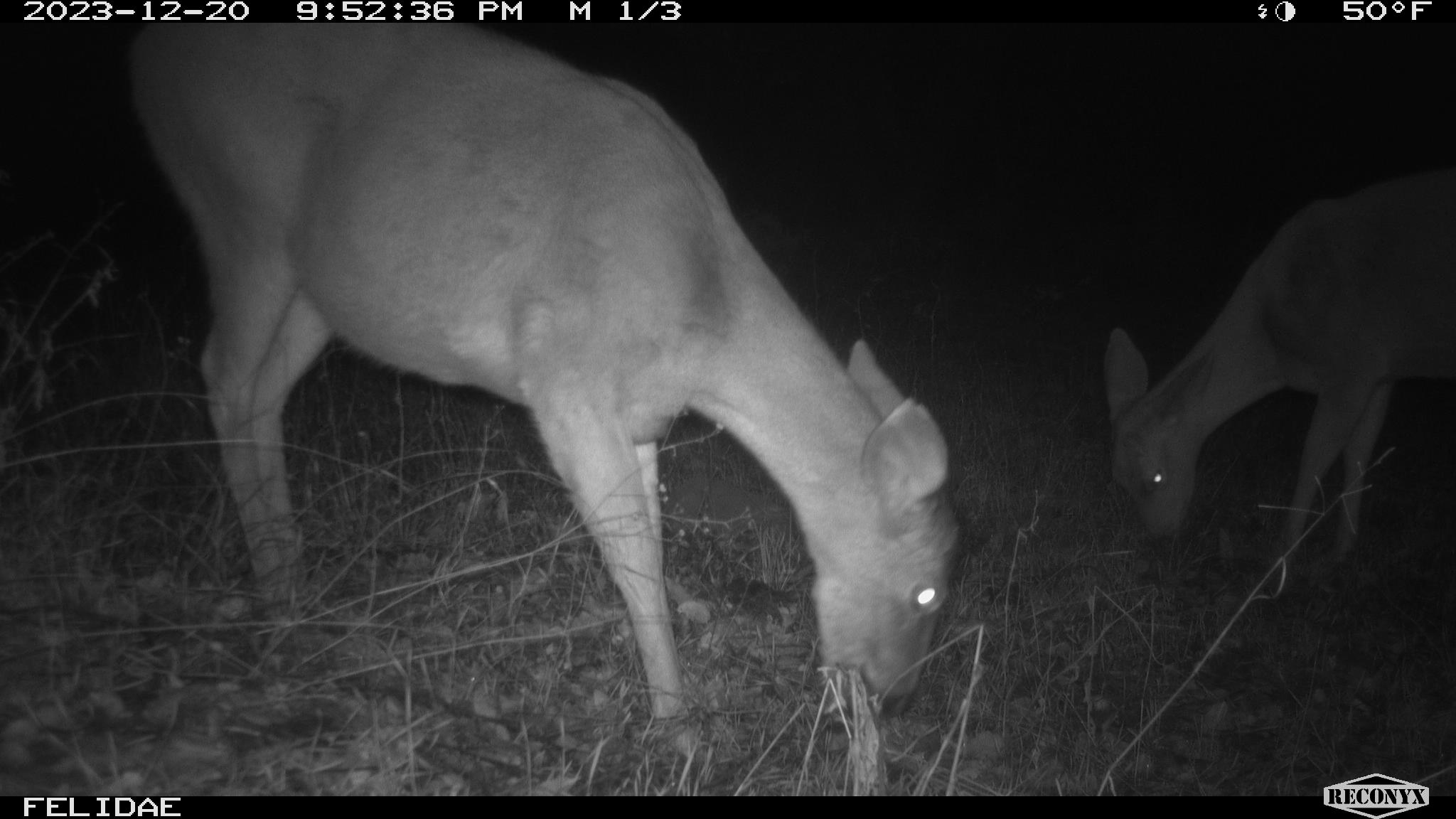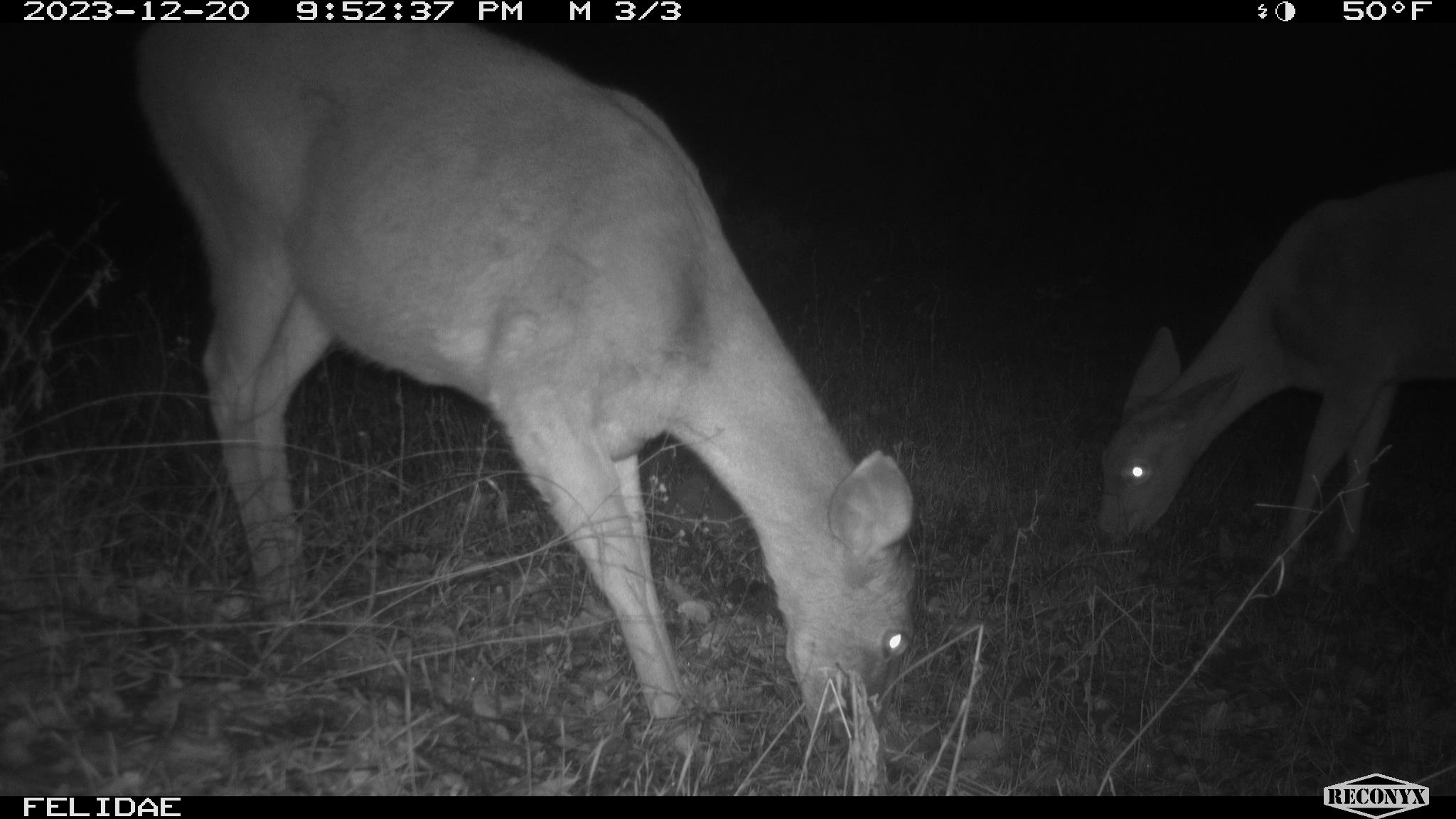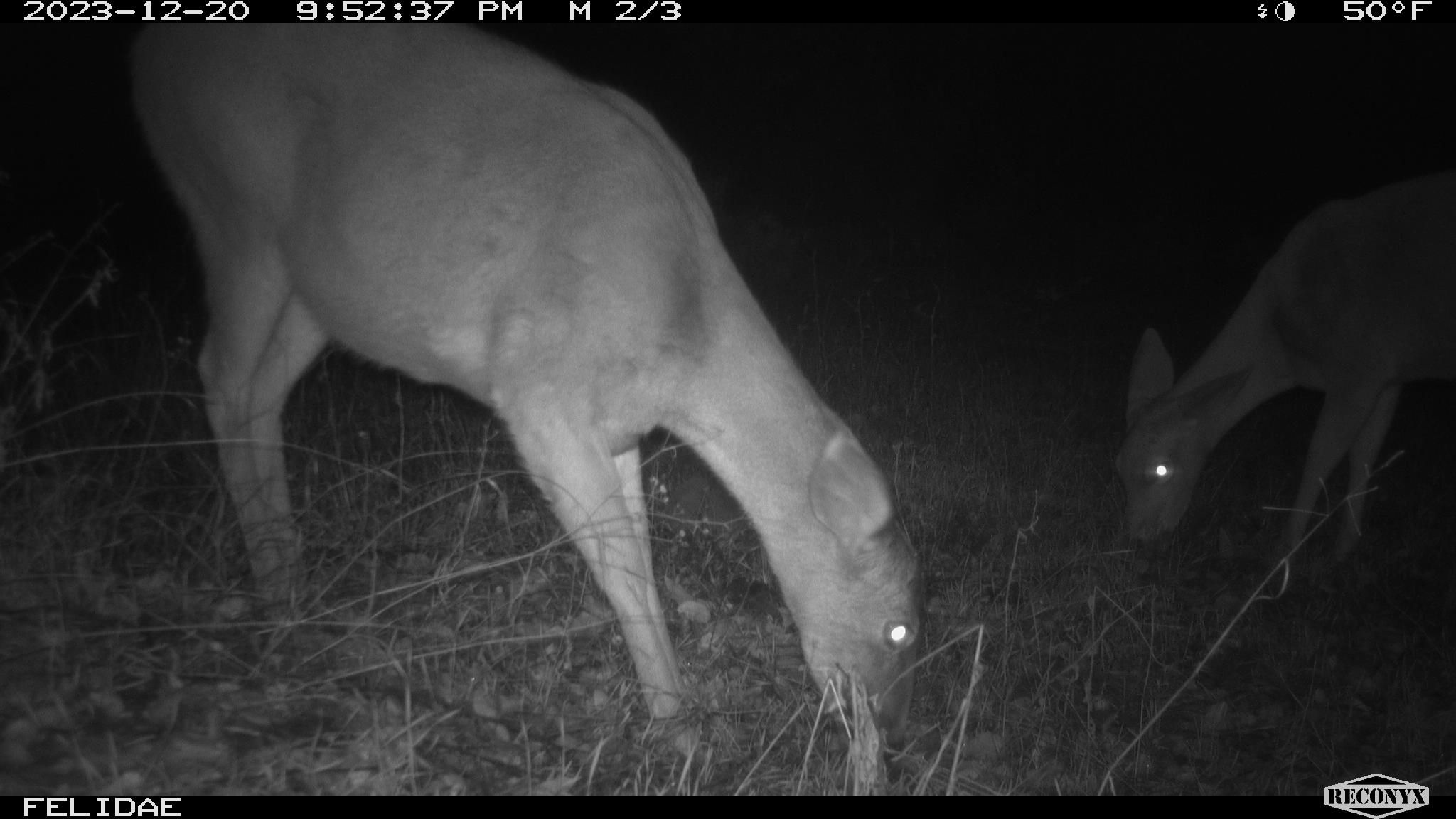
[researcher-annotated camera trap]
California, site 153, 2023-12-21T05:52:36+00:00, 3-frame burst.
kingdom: Animalia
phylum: Chordata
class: Mammalia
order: Artiodactyla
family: Cervidae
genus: Odocoileus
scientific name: Odocoileus hemionus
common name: mule deer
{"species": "mule deer (Odocoileus hemionus)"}